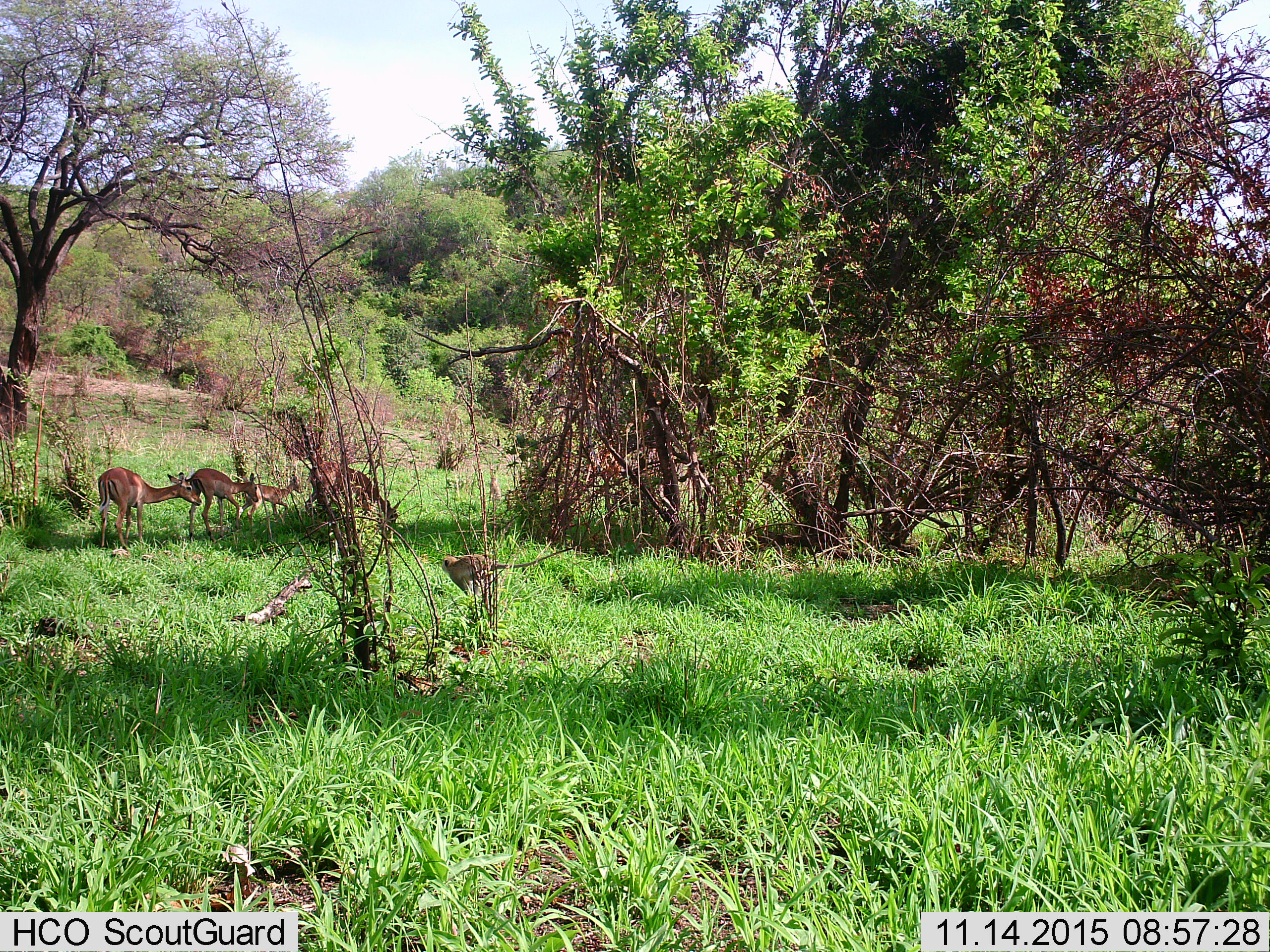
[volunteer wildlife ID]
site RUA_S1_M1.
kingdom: Animalia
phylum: Chordata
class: Mammalia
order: Artiodactyla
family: Bovidae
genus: Aepyceros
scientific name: Aepyceros melampus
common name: impala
Impala (Aepyceros melampus), count 4. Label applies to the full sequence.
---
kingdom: Animalia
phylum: Chordata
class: Mammalia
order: Primates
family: Cercopithecidae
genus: Chlorocebus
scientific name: Chlorocebus pygerythrus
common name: vervet monkey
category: monkeyvervet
Monkeyvervet (vervet monkey) (Chlorocebus pygerythrus), count 1. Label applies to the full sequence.